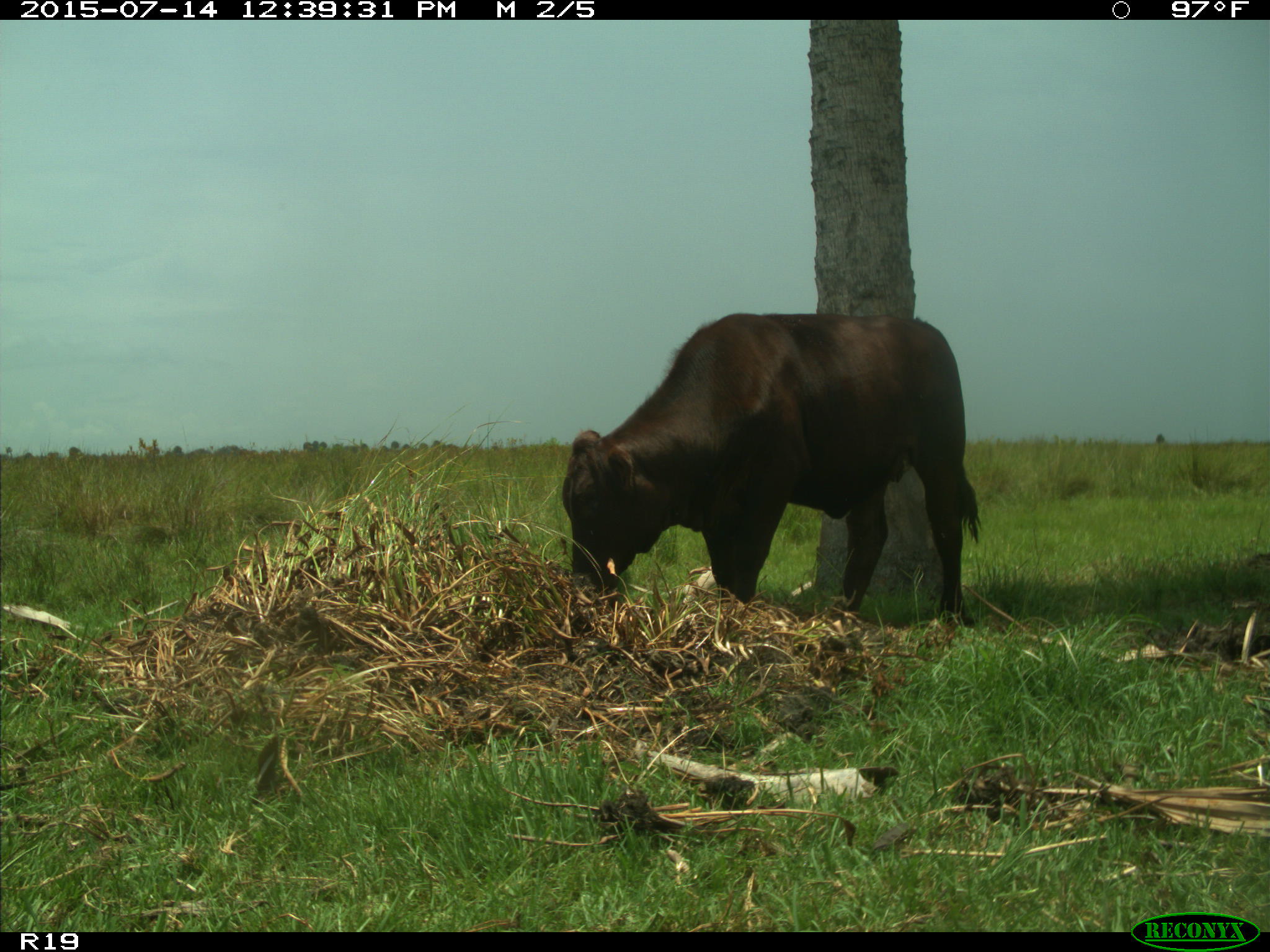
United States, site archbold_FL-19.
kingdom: Animalia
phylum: Chordata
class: Mammalia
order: Artiodactyla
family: Bovidae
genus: Bos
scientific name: Bos taurus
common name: domestic cow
Bos taurus (domestic cow).